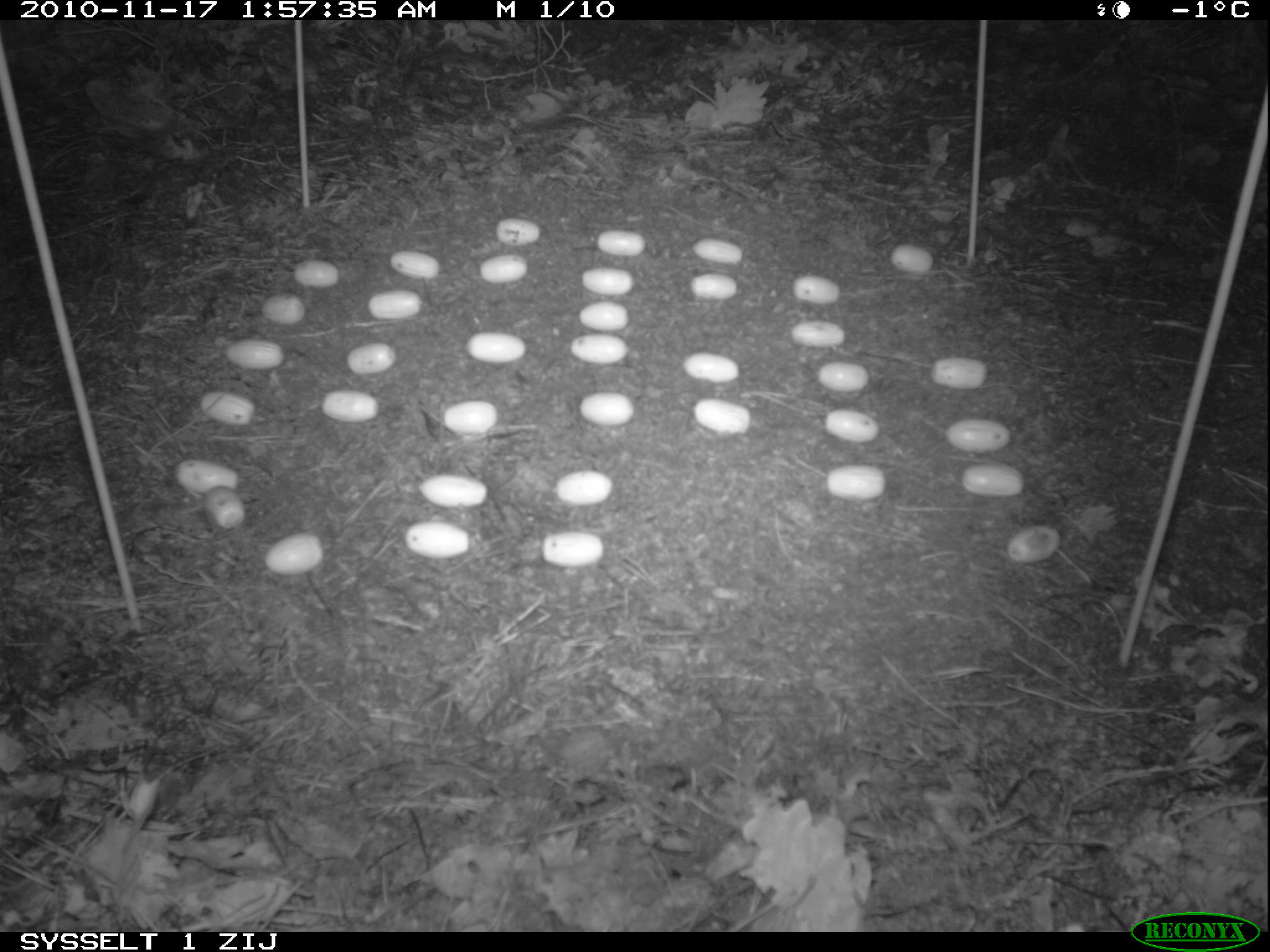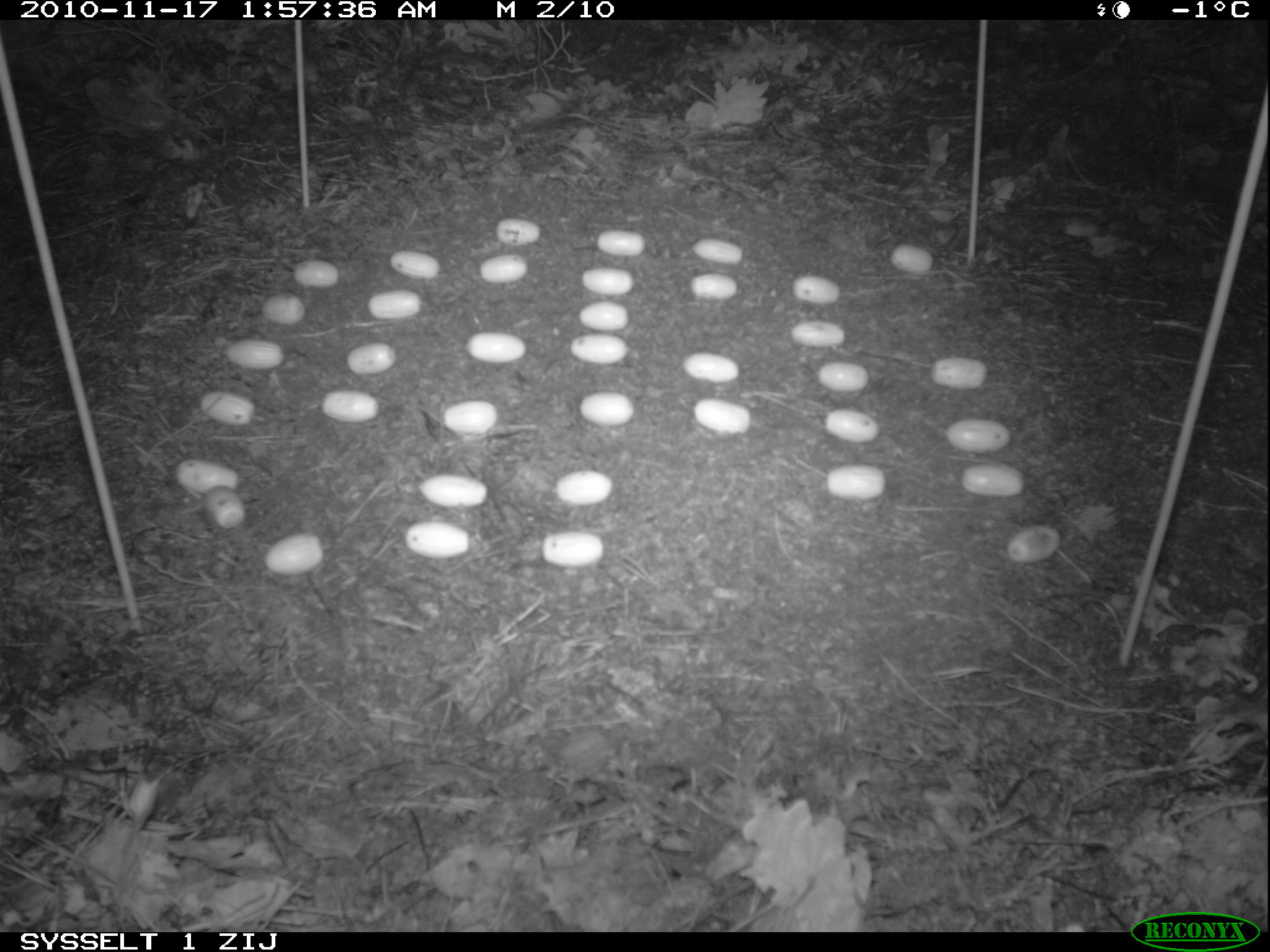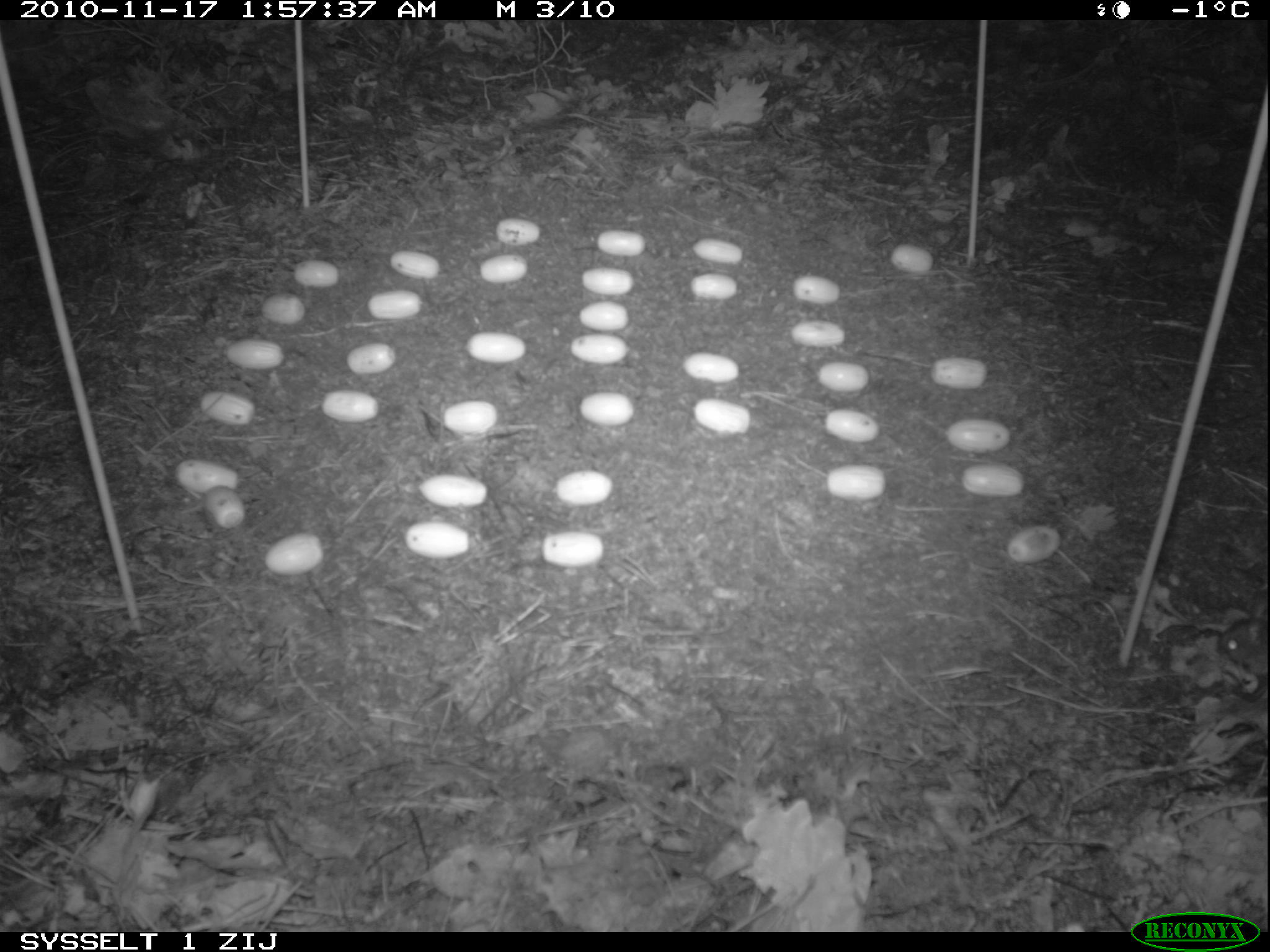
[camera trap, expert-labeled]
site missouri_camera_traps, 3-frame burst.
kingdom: Animalia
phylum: Chordata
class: Mammalia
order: Rodentia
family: Muridae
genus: Apodemus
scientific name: Apodemus sylvaticus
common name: wood mouse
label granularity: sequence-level